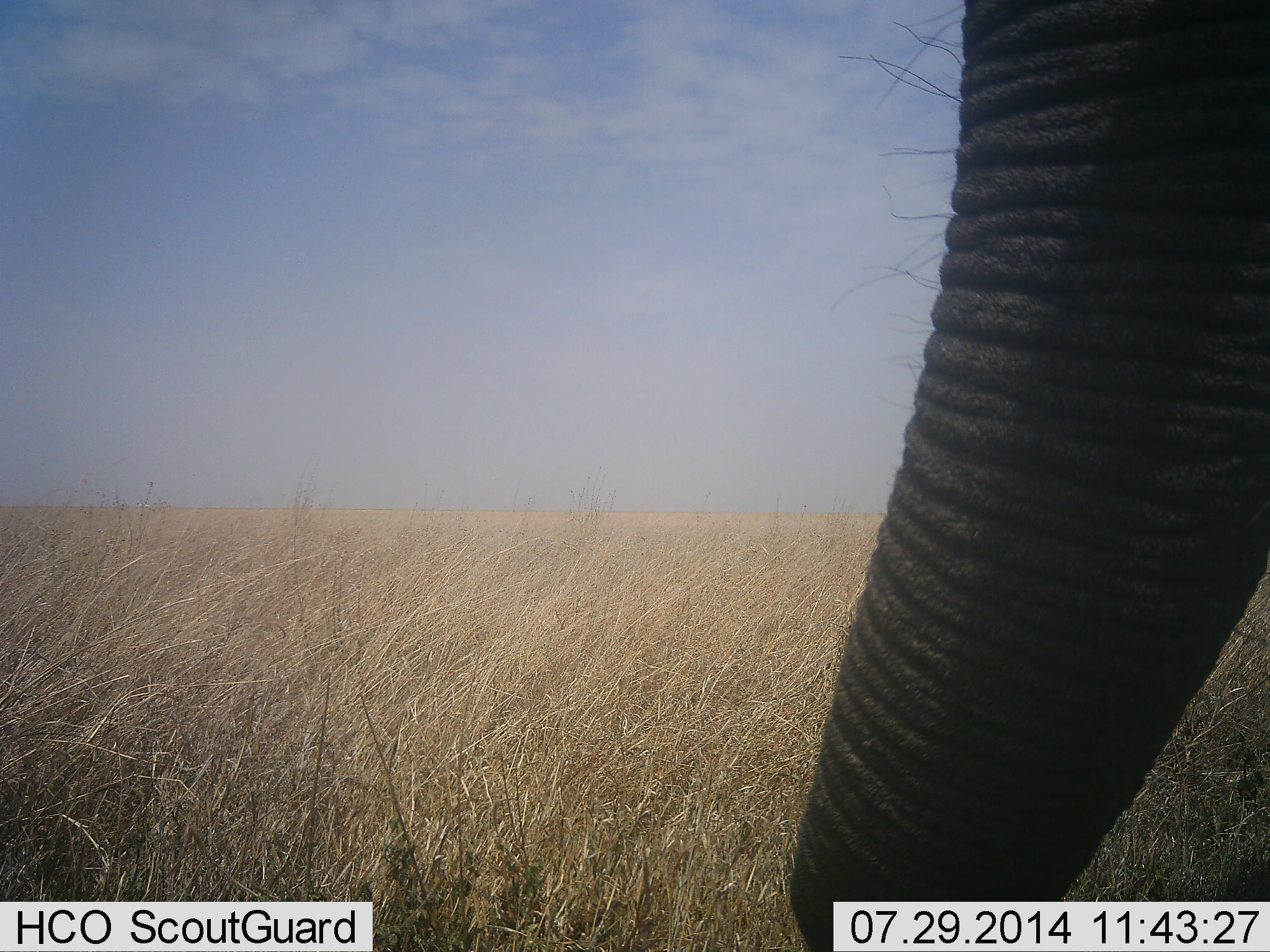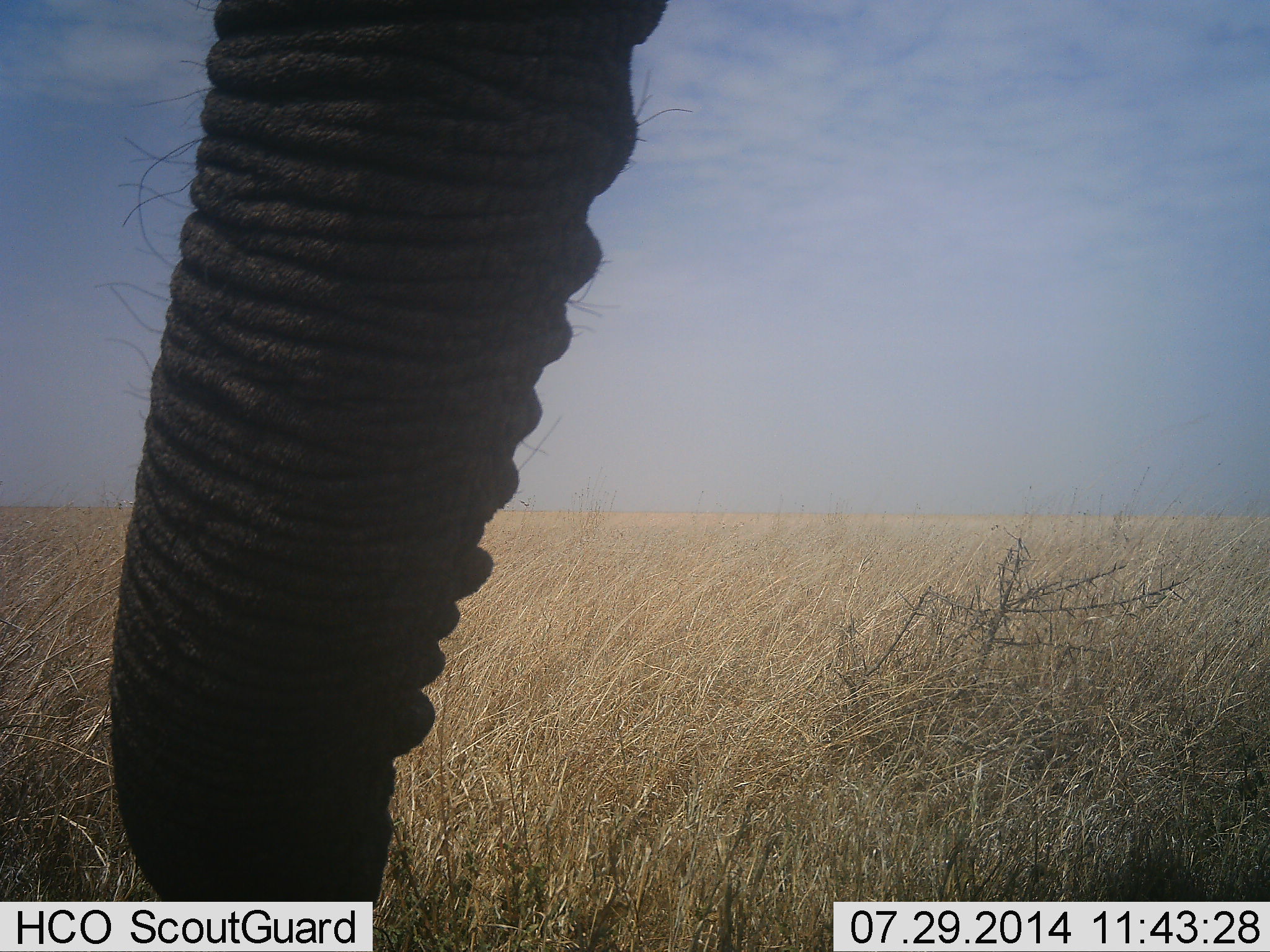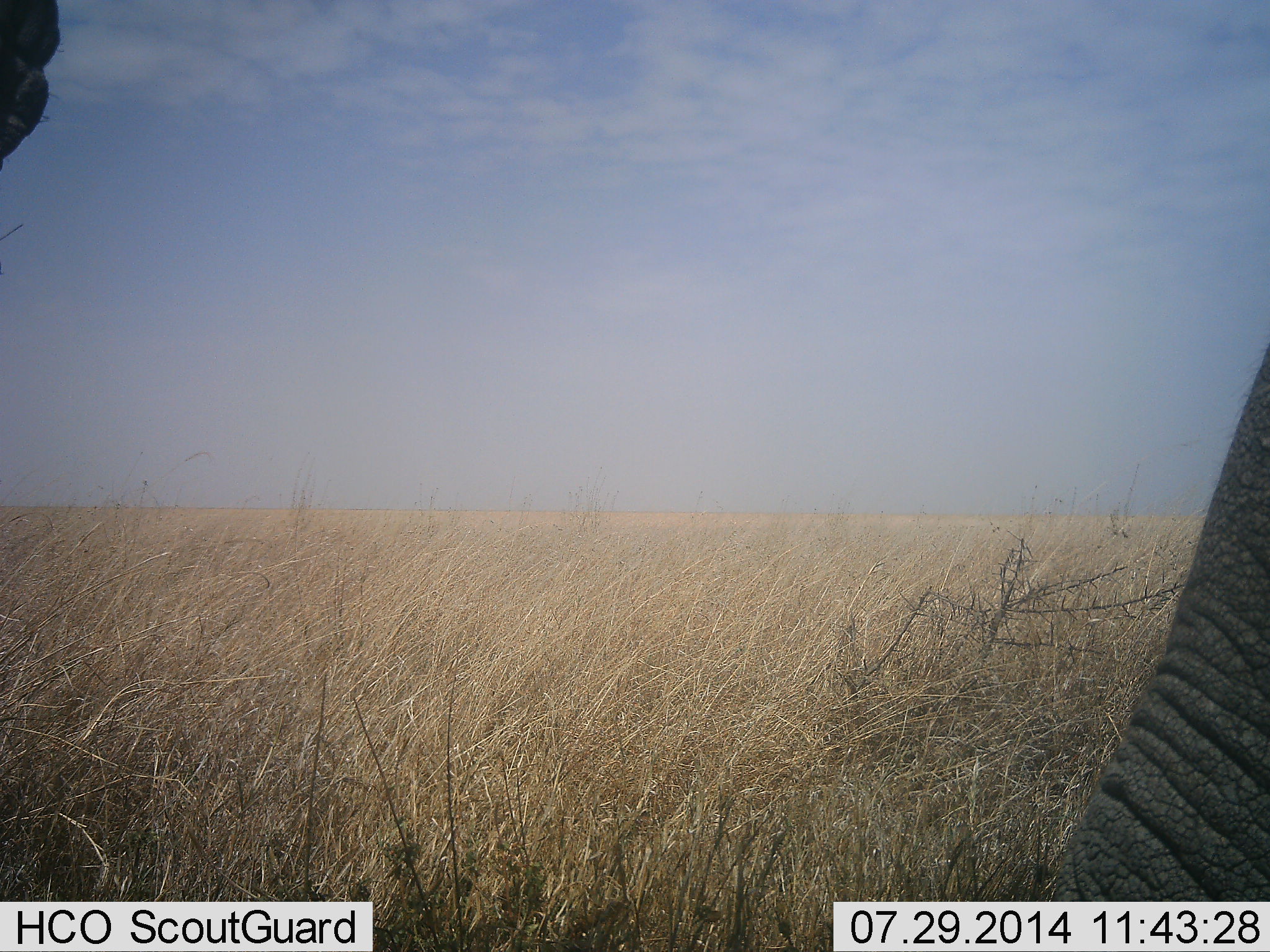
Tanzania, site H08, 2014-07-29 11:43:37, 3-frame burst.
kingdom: Animalia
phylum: Chordata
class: Mammalia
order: Proboscidea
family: Elephantidae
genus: Loxodonta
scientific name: Loxodonta africana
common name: african bush elephant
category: elephant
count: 1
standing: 50%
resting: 0%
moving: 50%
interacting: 0%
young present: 0%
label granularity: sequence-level